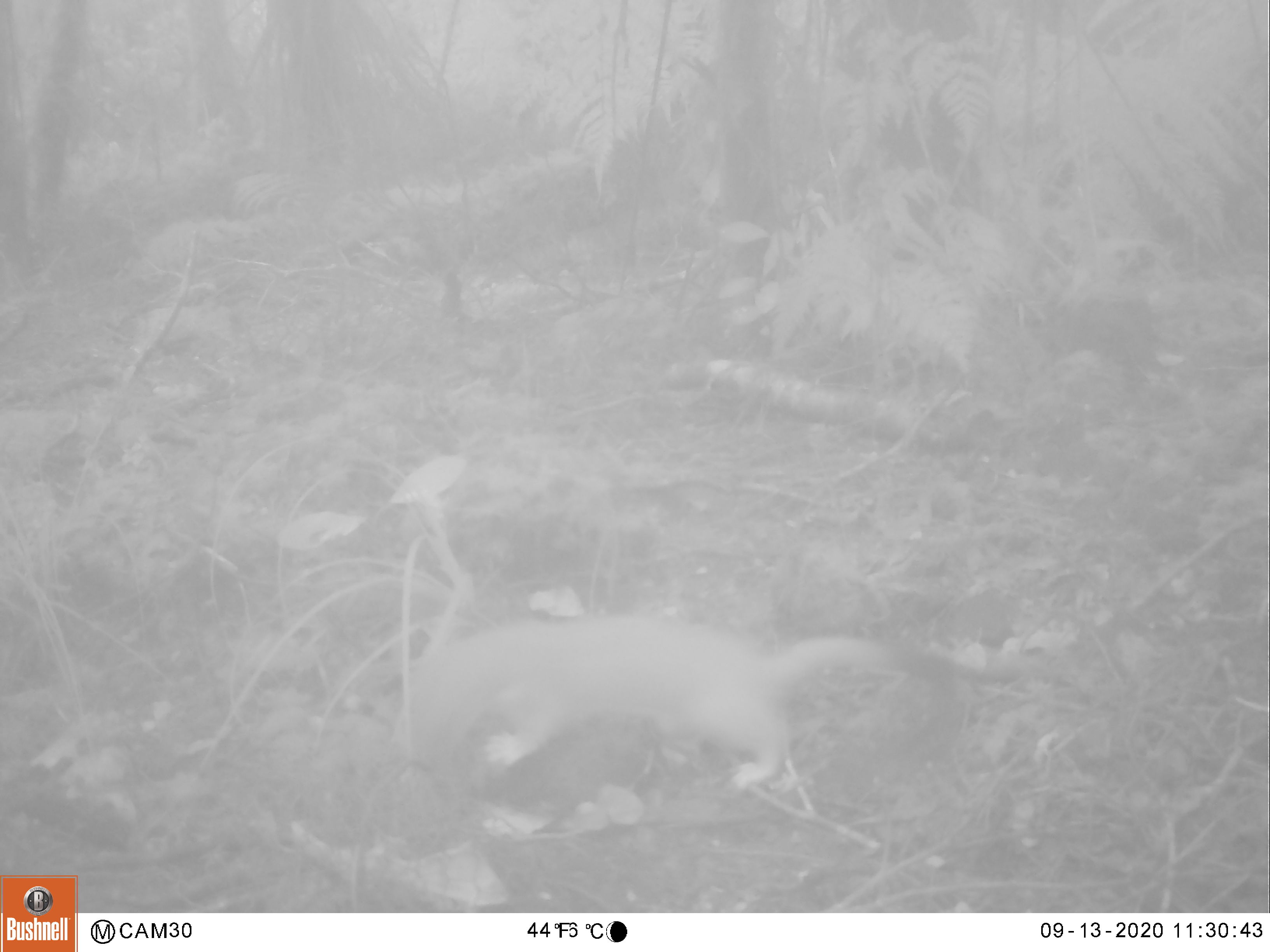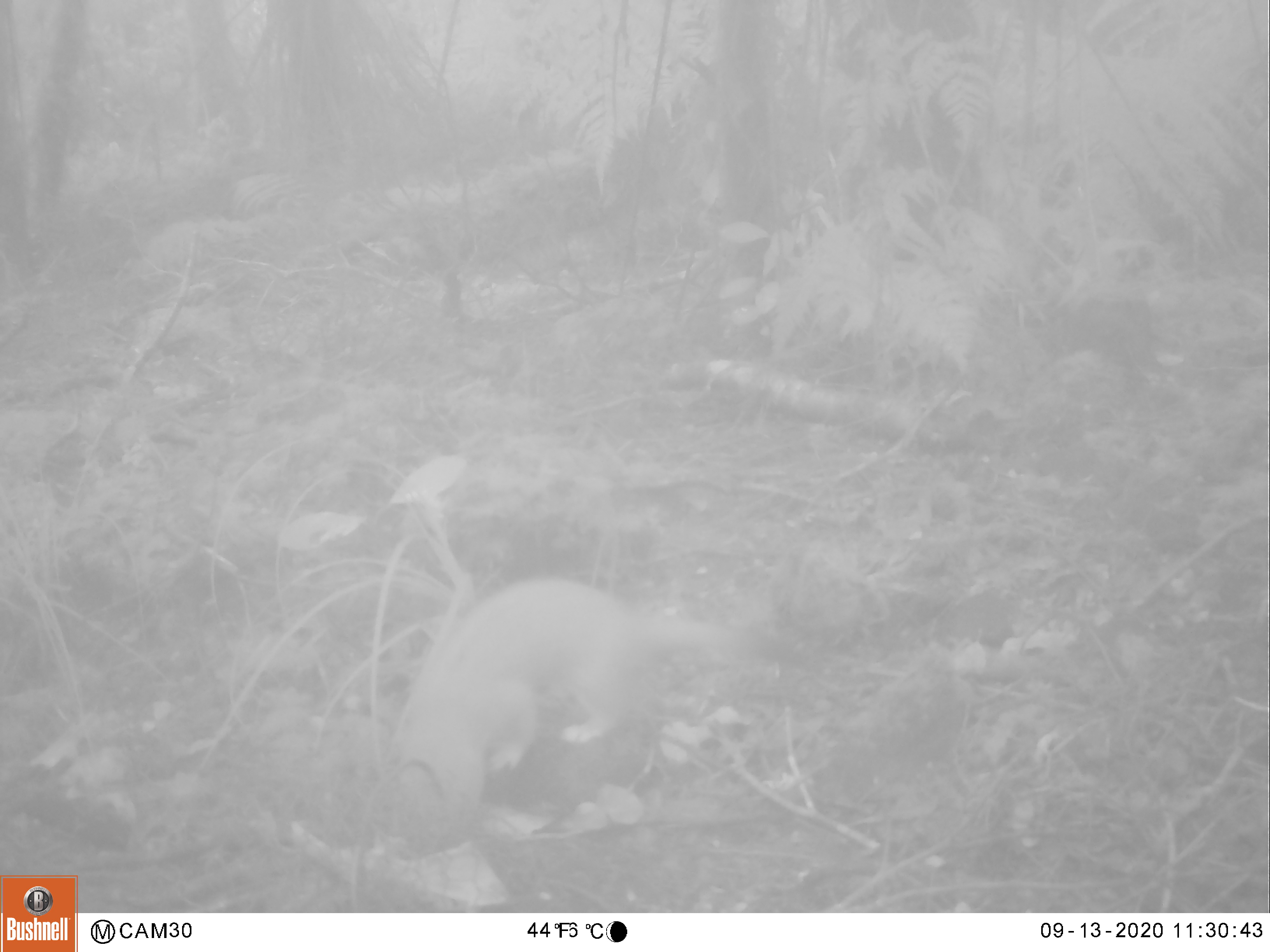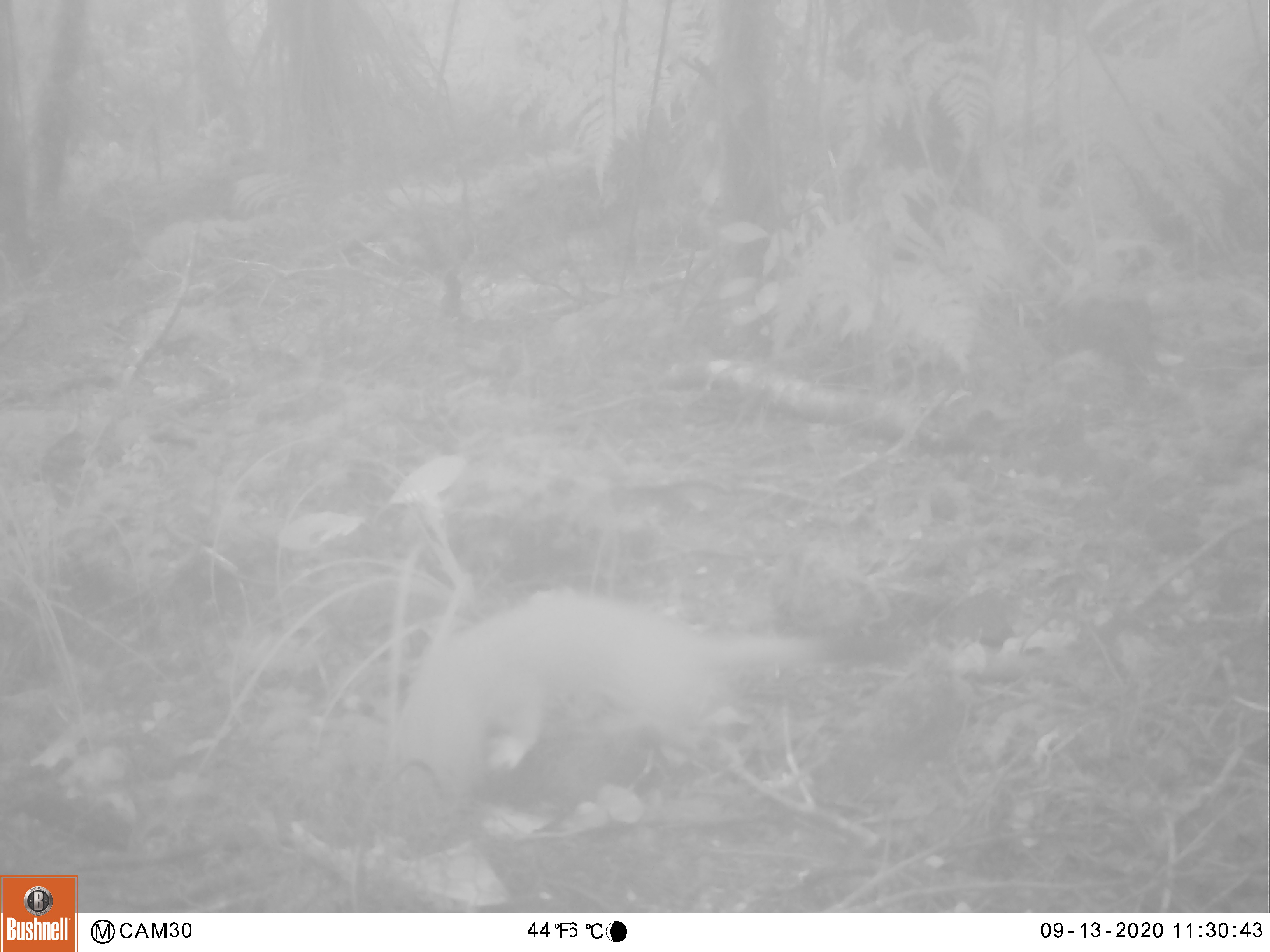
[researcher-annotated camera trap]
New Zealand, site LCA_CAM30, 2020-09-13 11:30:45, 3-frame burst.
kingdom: Animalia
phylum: Chordata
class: Mammalia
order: Carnivora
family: Mustelidae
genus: Mustela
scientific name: Mustela erminea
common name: stoat